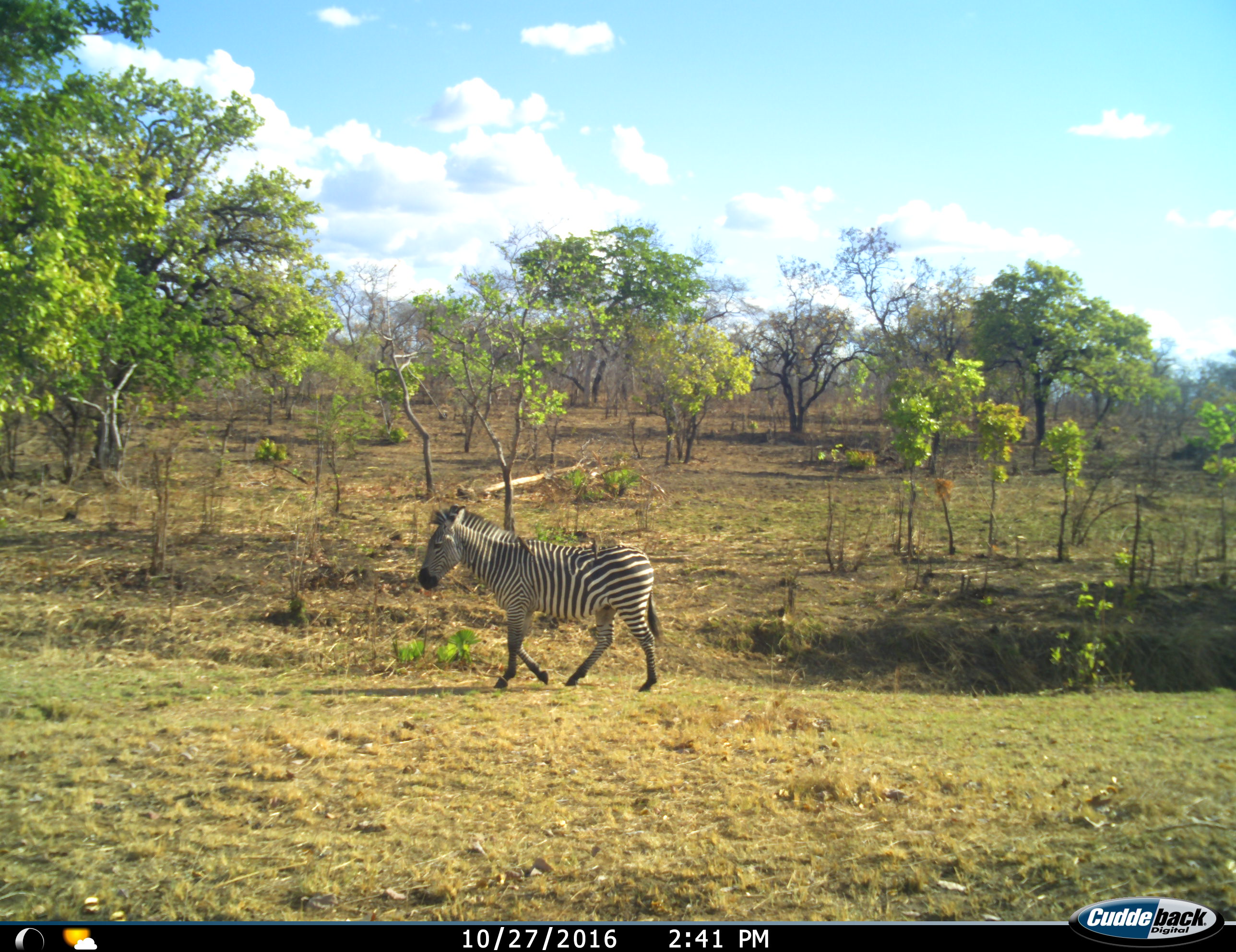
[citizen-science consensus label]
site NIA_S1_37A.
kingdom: Animalia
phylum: Chordata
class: Mammalia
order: Perissodactyla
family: Equidae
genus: Equus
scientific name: Equus quagga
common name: plains zebra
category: zebraplains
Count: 1.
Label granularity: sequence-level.